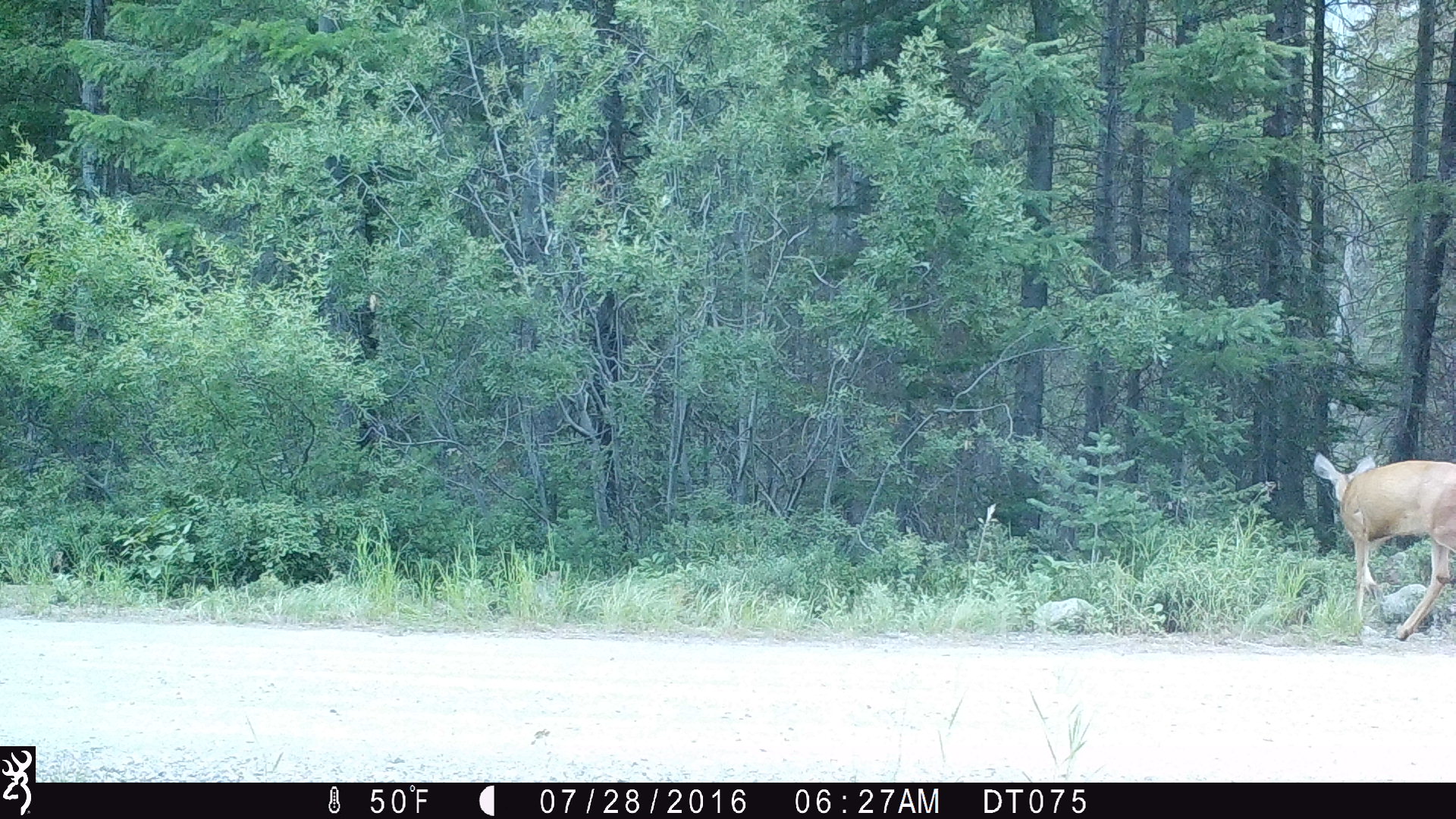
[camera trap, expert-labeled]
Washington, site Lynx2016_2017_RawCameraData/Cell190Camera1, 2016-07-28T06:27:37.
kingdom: Animalia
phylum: Chordata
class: Mammalia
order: Artiodactyla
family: Cervidae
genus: Odocoileus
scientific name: Odocoileus hemionus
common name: mule deer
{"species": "Odocoileus hemionus (mule deer)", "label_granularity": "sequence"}